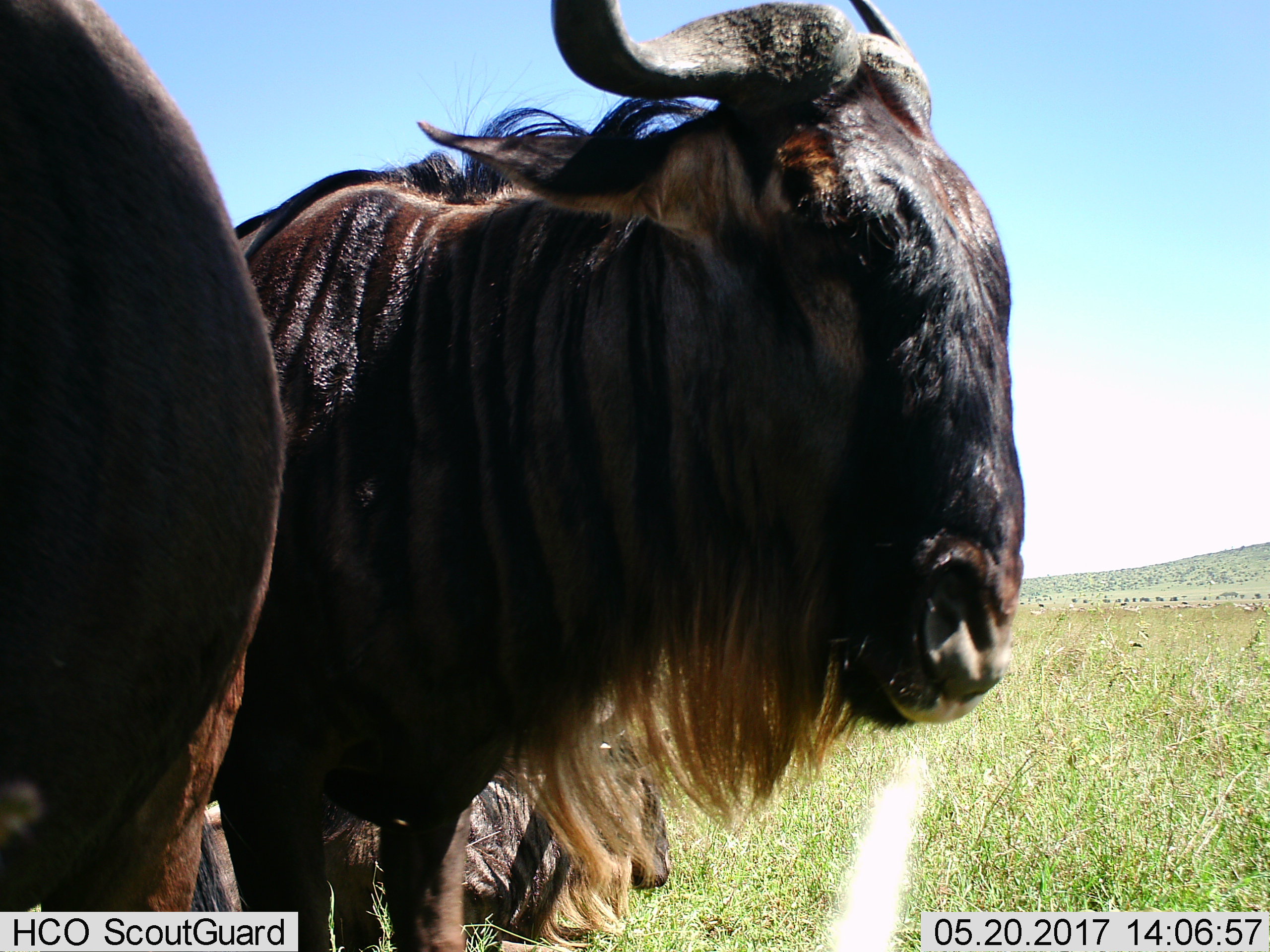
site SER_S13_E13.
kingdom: Animalia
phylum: Chordata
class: Mammalia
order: Artiodactyla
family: Bovidae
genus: Connochaetes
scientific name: Connochaetes taurinus taurinus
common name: blue wildebeest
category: wildebeestblue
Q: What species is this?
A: Wildebeestblue (blue wildebeest) (Connochaetes taurinus taurinus).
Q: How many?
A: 3.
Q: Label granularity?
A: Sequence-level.